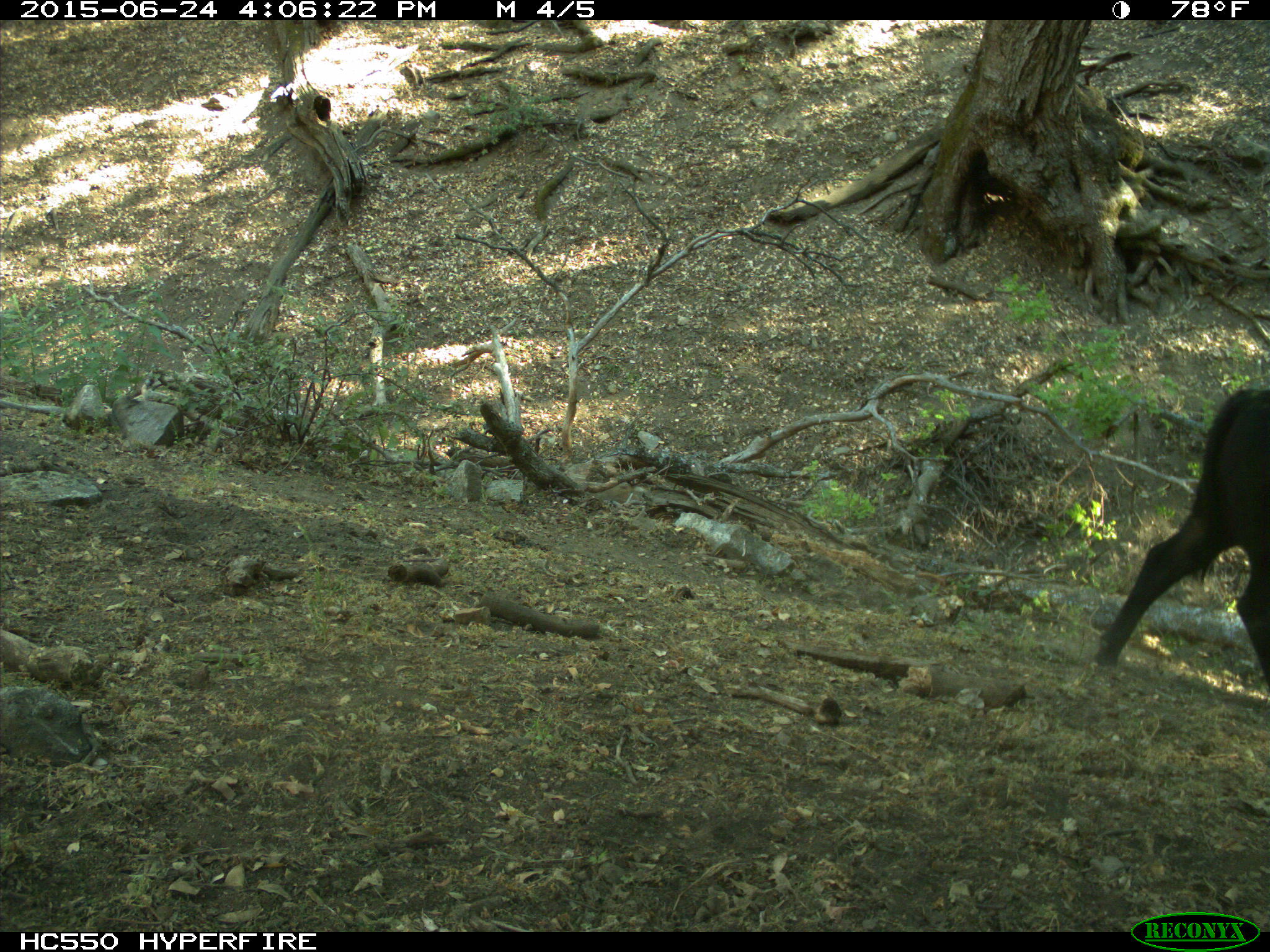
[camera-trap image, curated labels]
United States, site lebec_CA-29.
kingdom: Animalia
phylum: Chordata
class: Mammalia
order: Artiodactyla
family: Bovidae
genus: Bos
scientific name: Bos taurus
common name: domestic cow